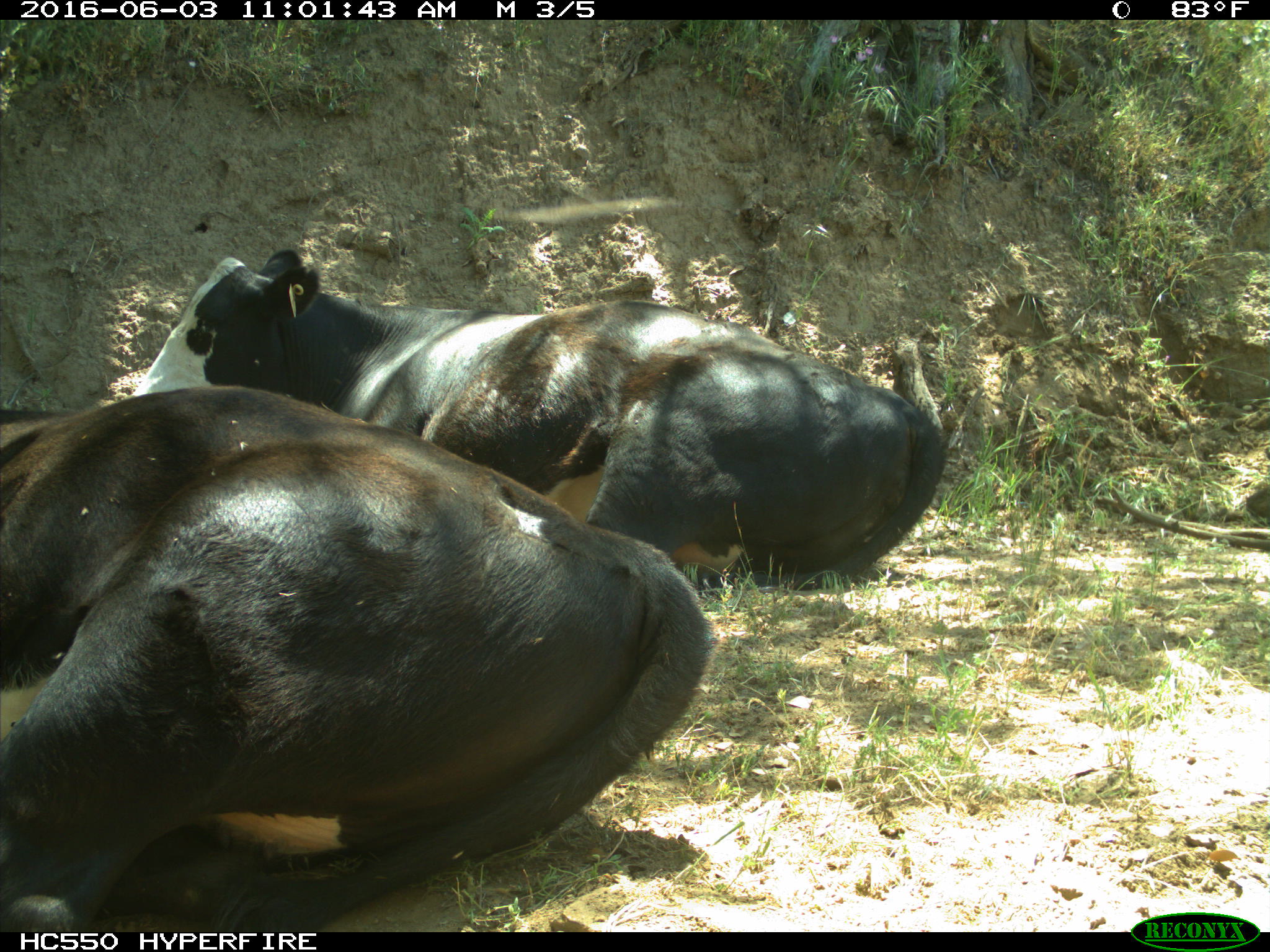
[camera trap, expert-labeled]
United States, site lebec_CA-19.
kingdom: Animalia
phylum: Chordata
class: Mammalia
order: Artiodactyla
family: Bovidae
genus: Bos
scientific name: Bos taurus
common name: domestic cow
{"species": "Bos taurus (domestic cow)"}